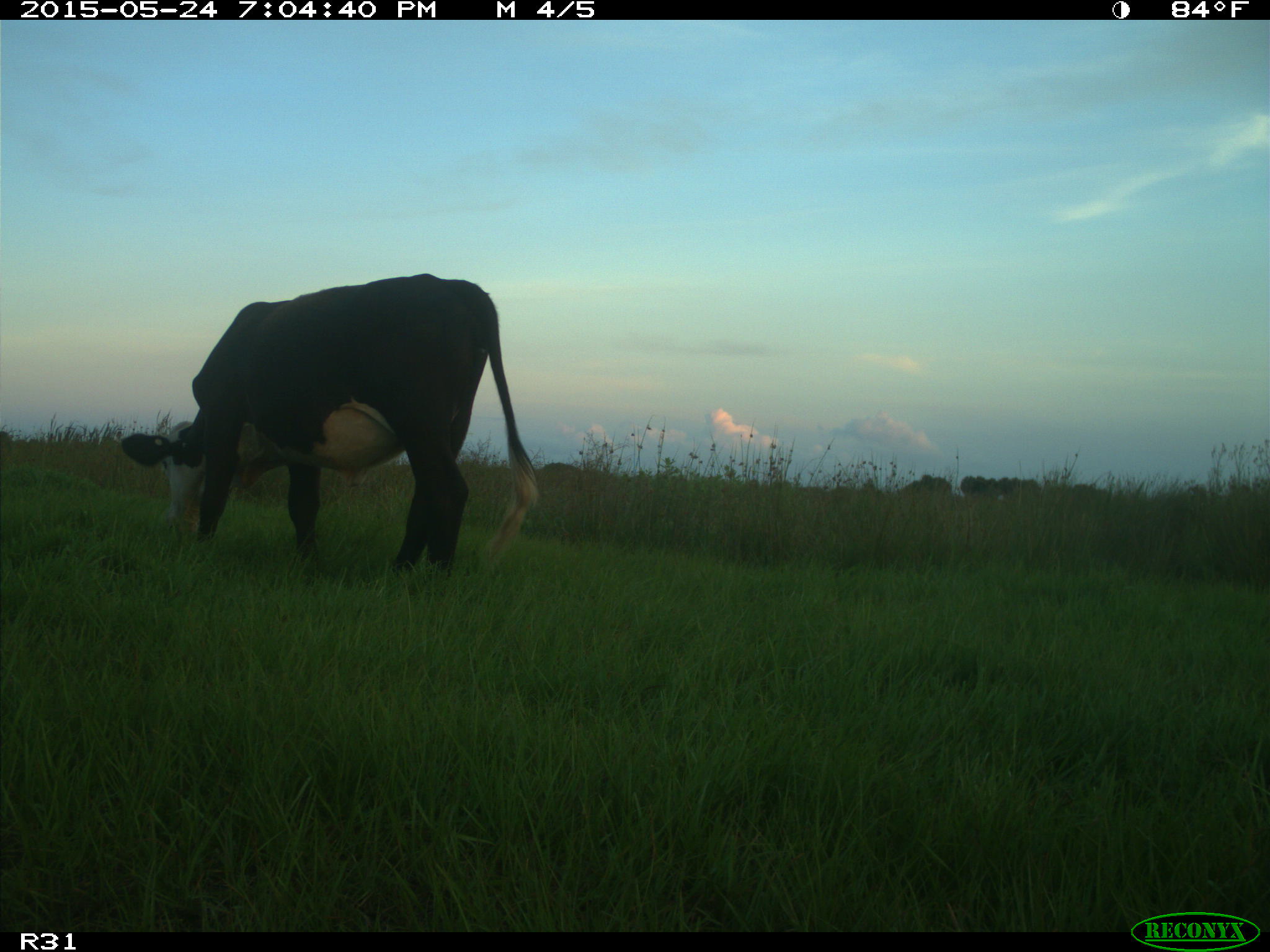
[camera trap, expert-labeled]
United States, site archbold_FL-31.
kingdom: Animalia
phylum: Chordata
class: Mammalia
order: Artiodactyla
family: Bovidae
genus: Bos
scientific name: Bos taurus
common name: domestic cow